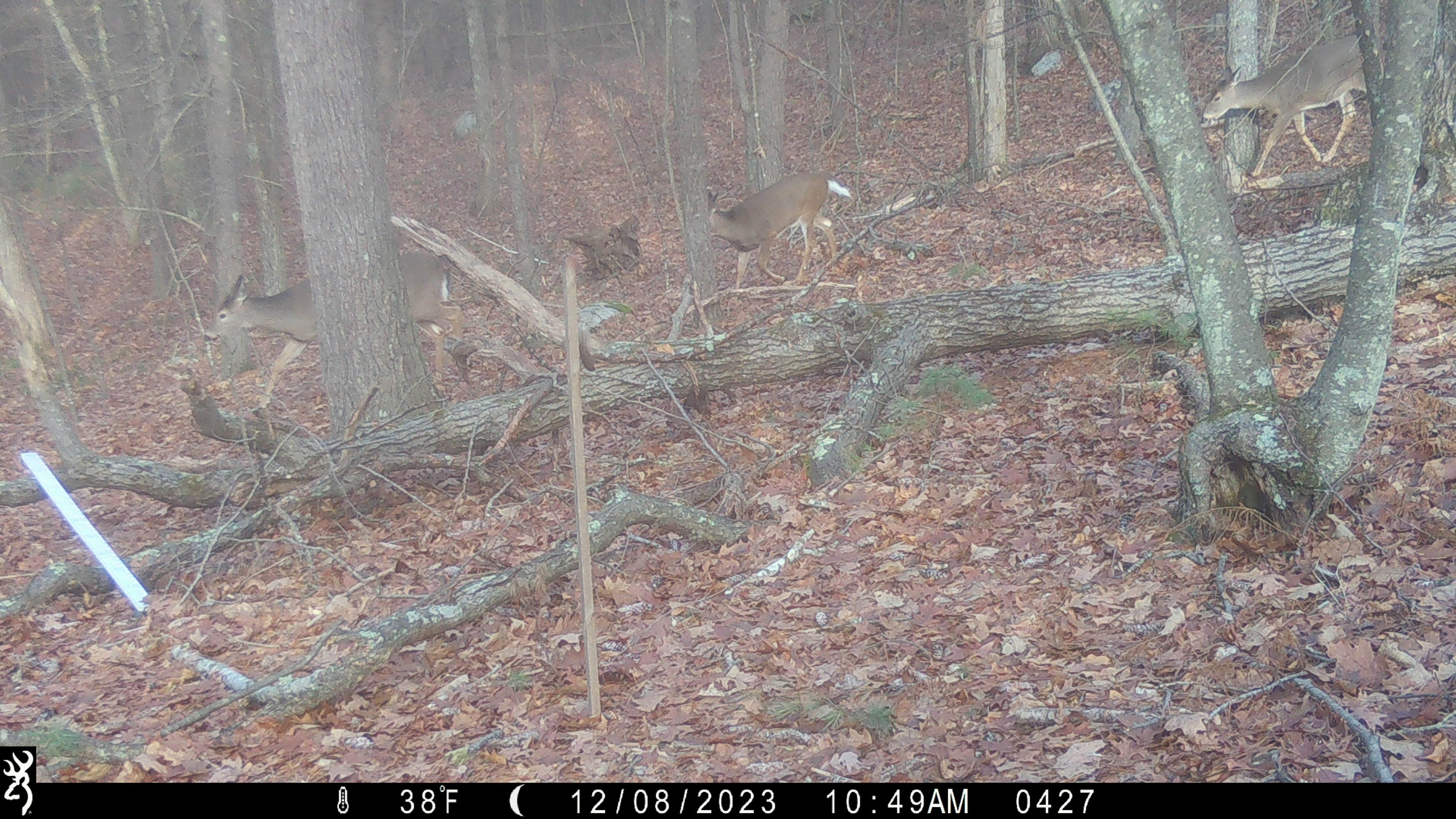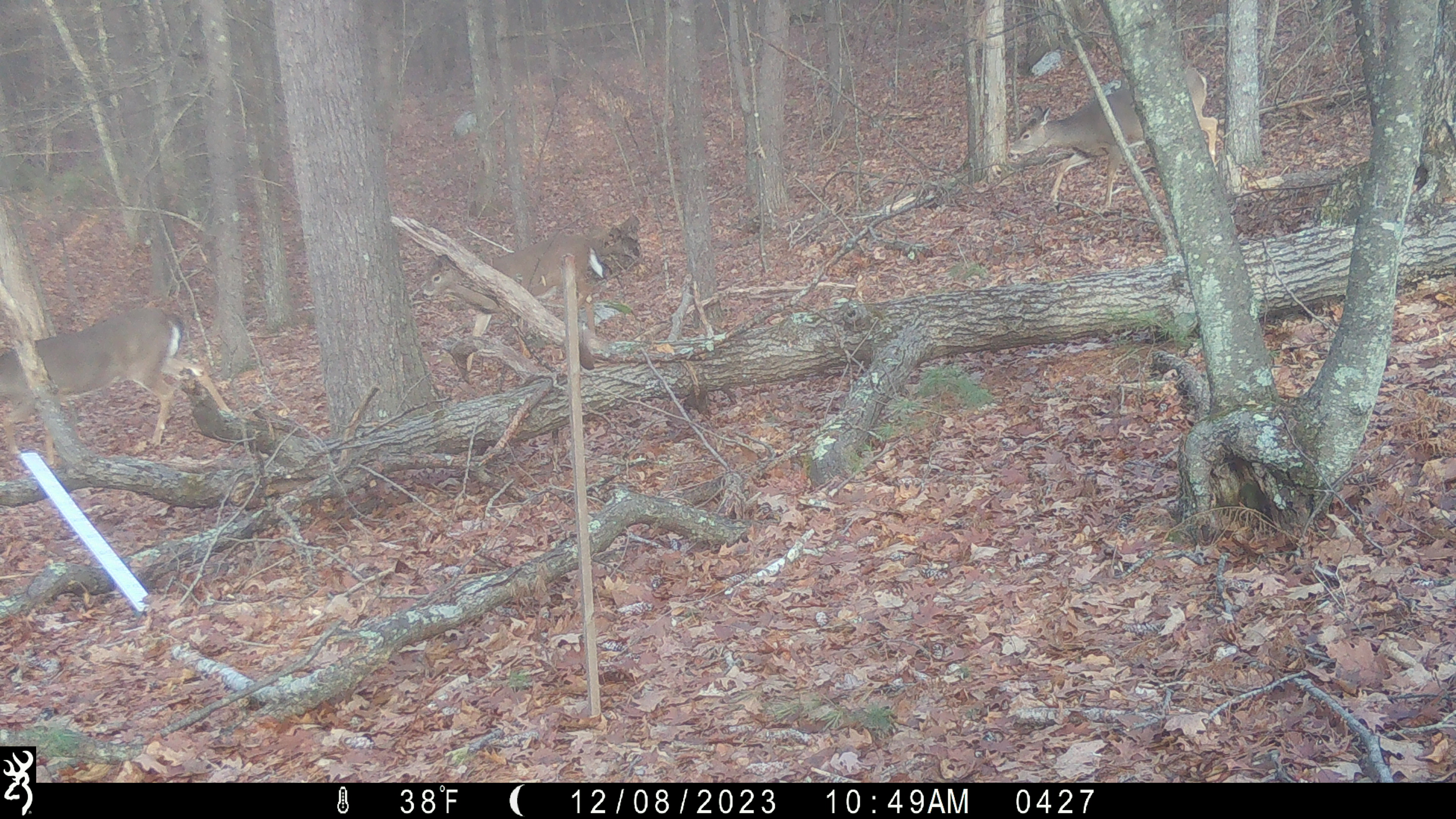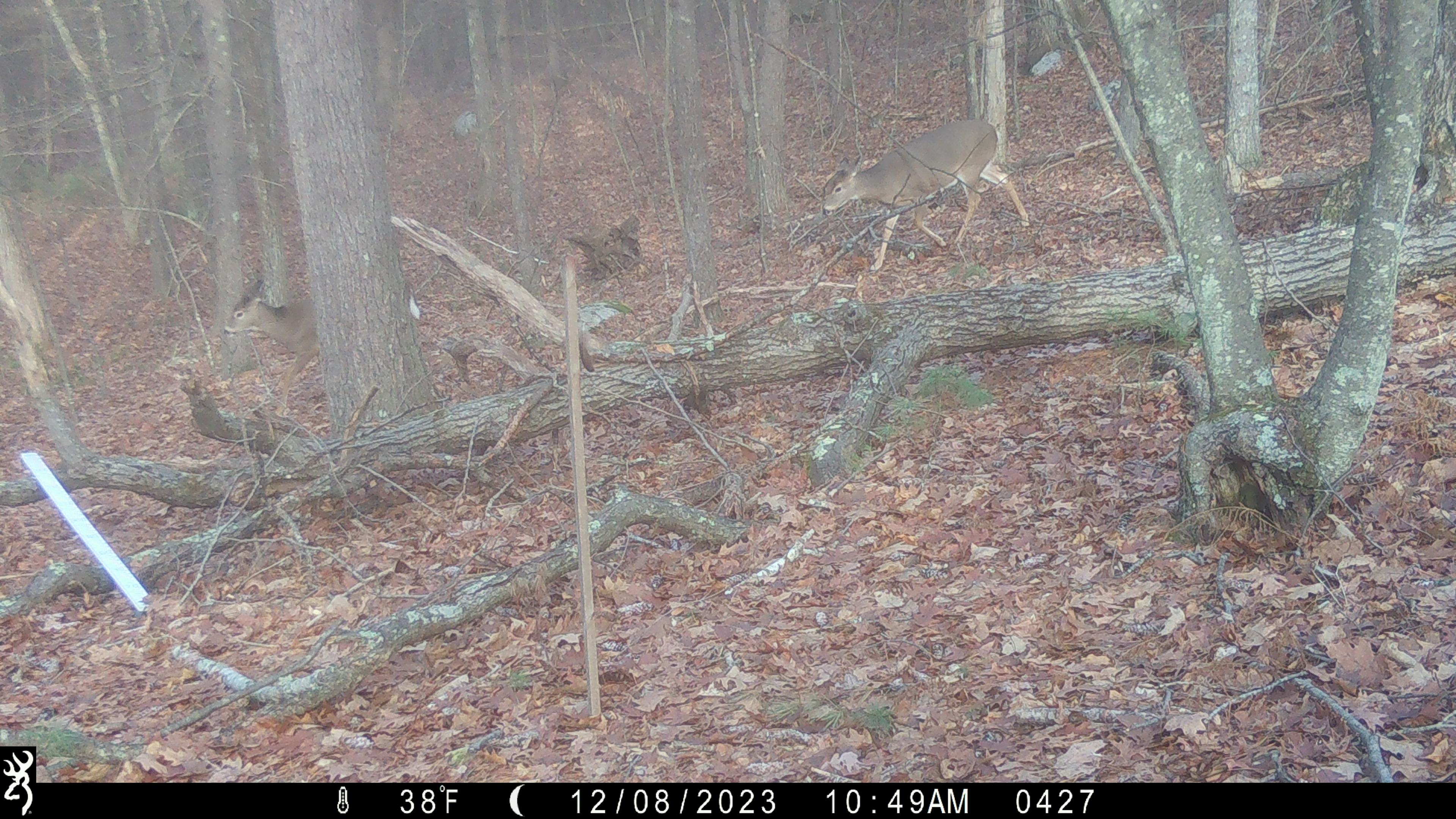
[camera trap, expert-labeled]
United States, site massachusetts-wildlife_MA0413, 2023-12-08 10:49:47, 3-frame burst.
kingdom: Animalia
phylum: Chordata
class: Mammalia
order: Artiodactyla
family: Cervidae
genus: Odocoileus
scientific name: Odocoileus virginianus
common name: white-tailed deer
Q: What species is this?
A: White-tailed deer (Odocoileus virginianus).